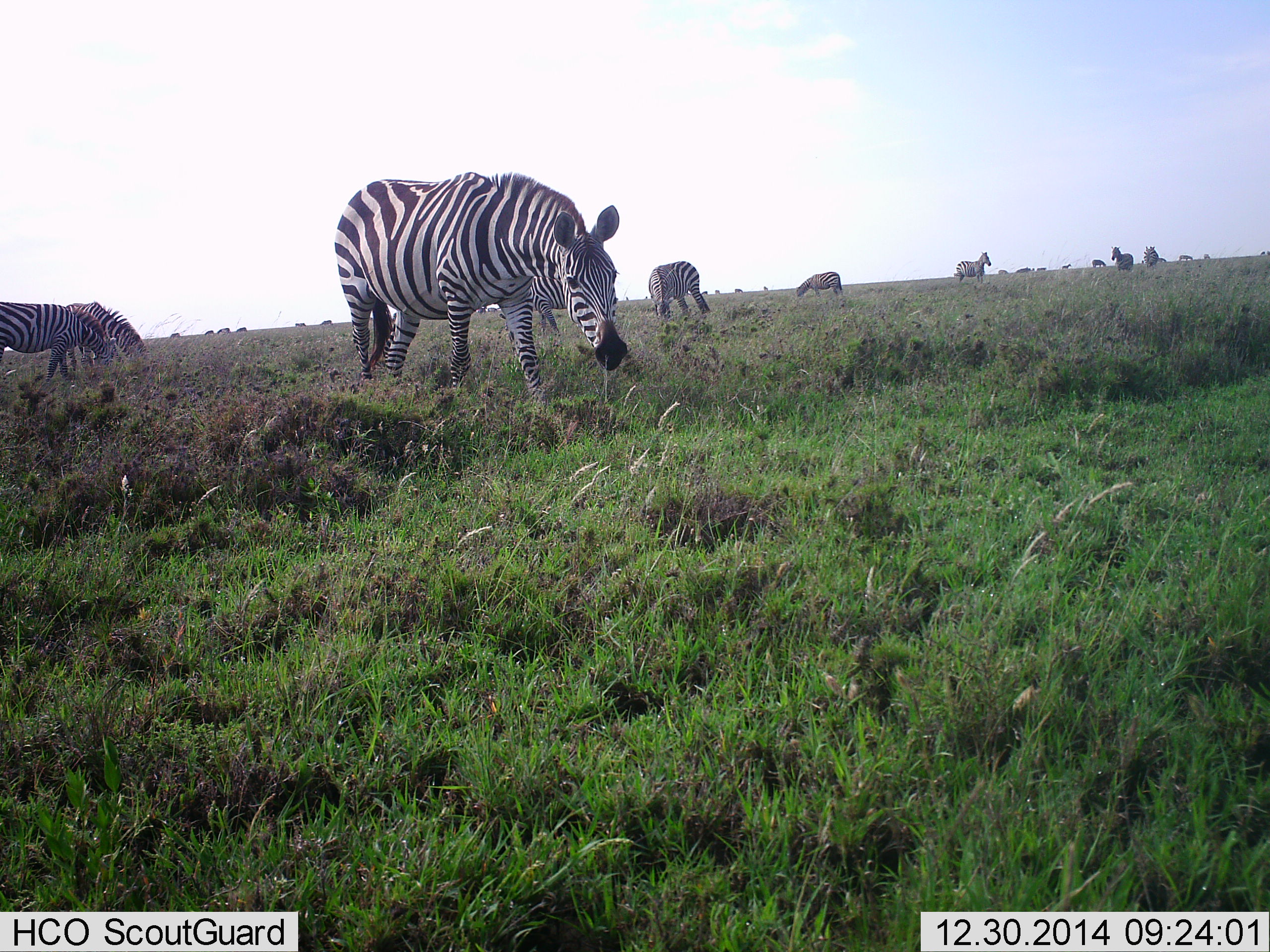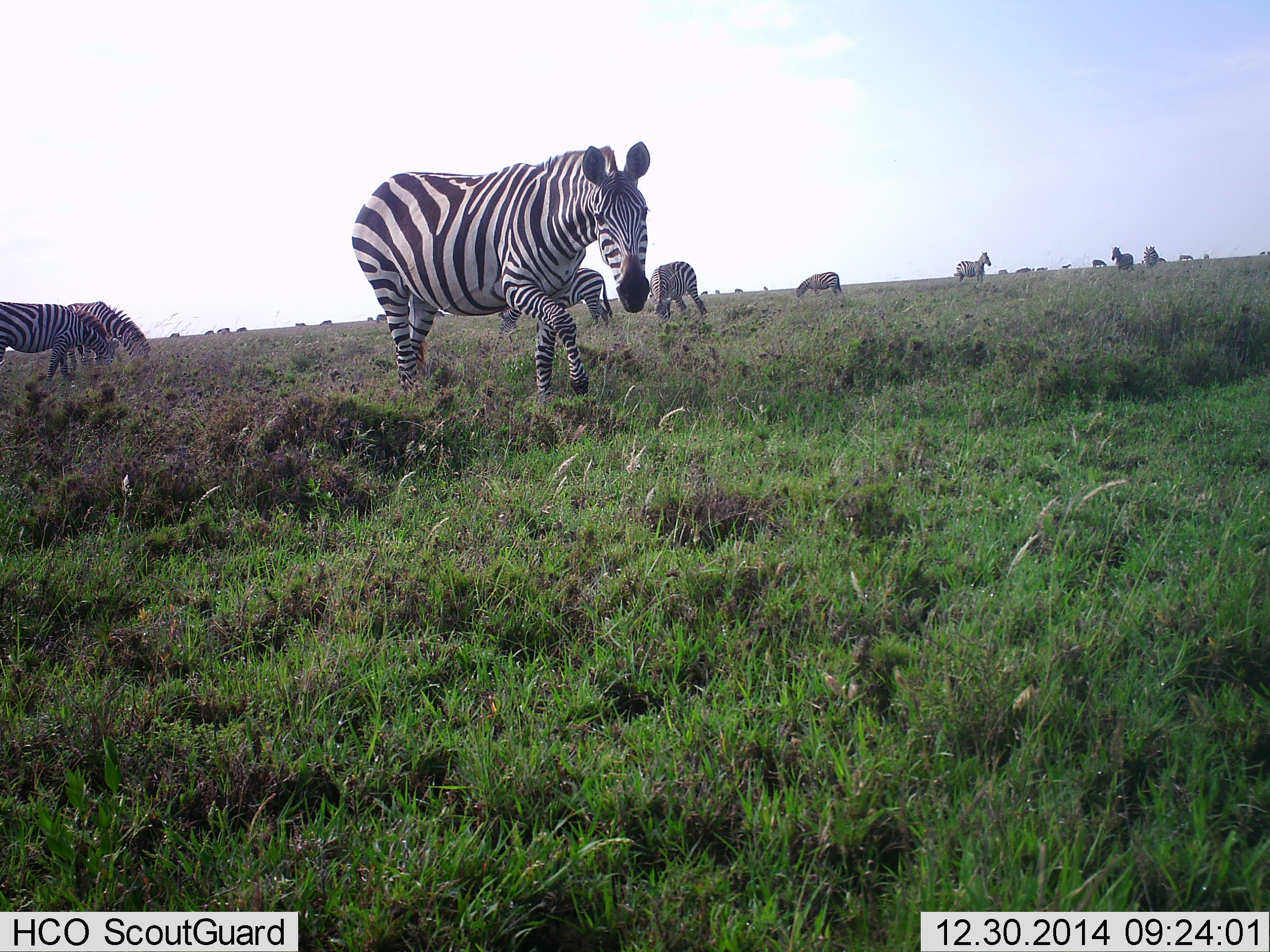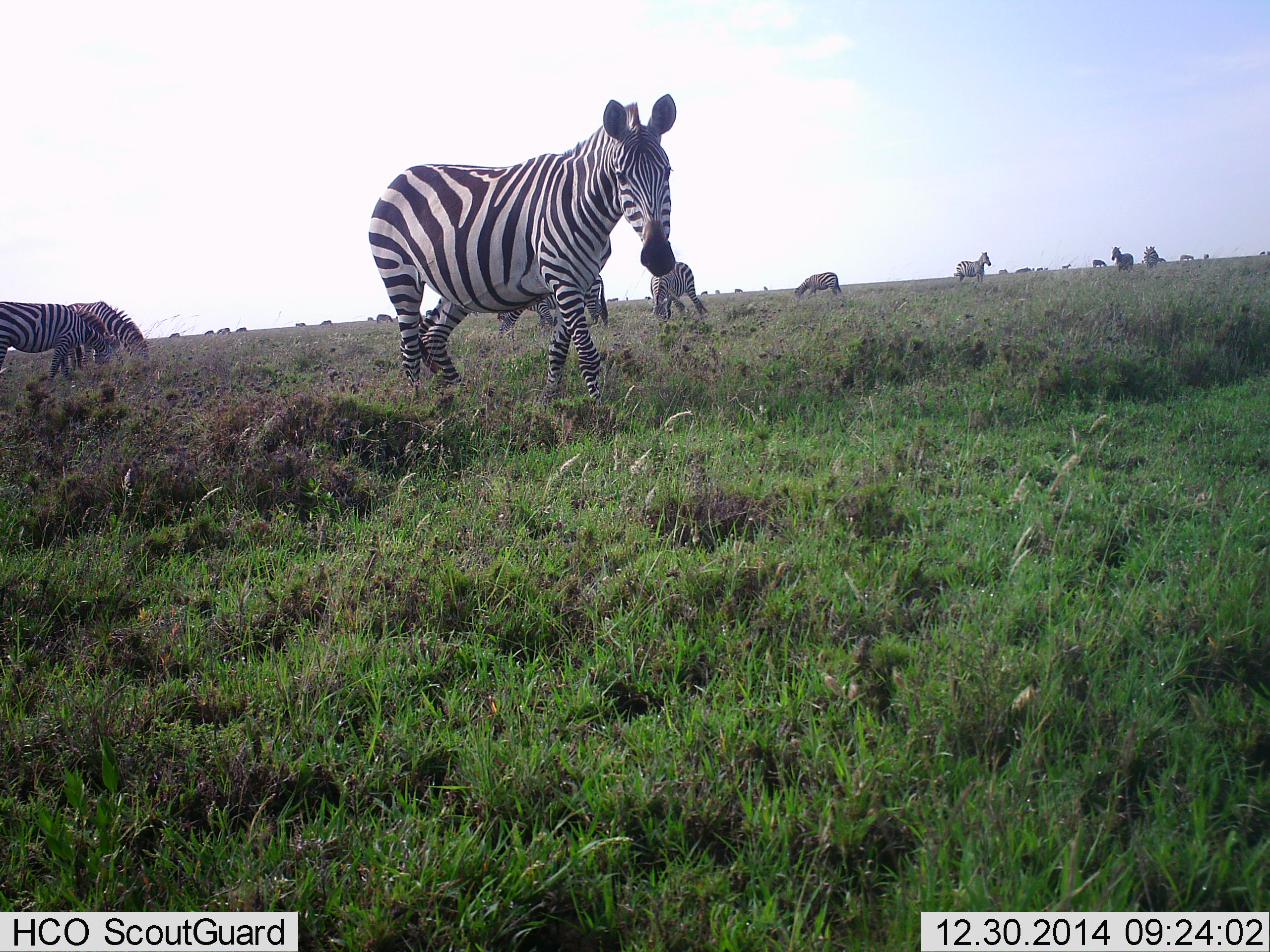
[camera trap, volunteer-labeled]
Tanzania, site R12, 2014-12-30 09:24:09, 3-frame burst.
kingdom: Animalia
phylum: Chordata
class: Mammalia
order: Perissodactyla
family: Equidae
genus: Equus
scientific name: Equus quagga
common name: plains zebra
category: zebra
Zebra (plains zebra) (Equus quagga), count 11-50. Behavior (volunteer vote fractions): standing 50%, resting 0%, moving 70%, interacting 0%. Young present (vote fraction): 0%. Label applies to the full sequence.